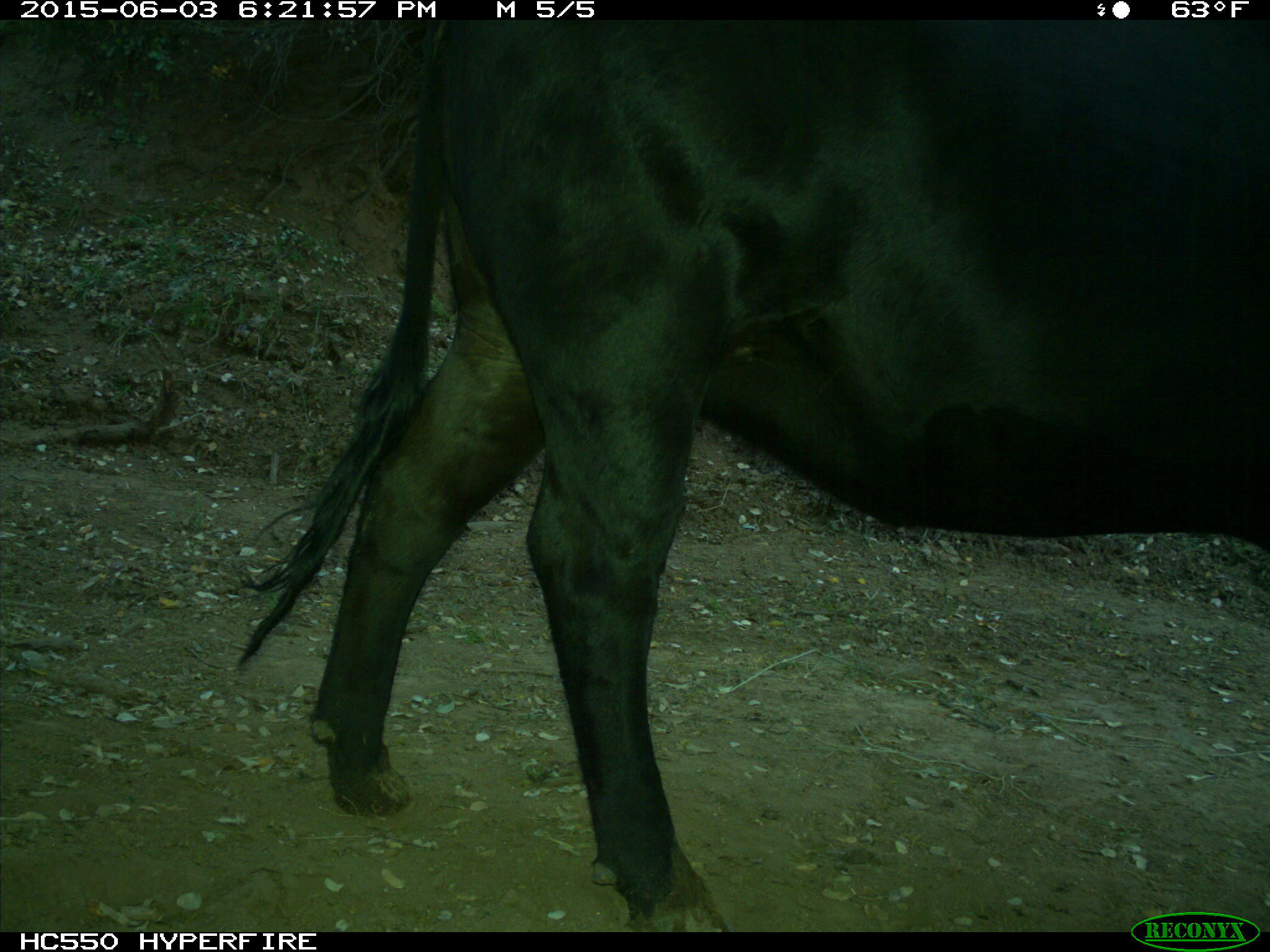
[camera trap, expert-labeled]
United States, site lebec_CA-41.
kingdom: Animalia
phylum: Chordata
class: Mammalia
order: Artiodactyla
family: Bovidae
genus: Bos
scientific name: Bos taurus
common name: domestic cow